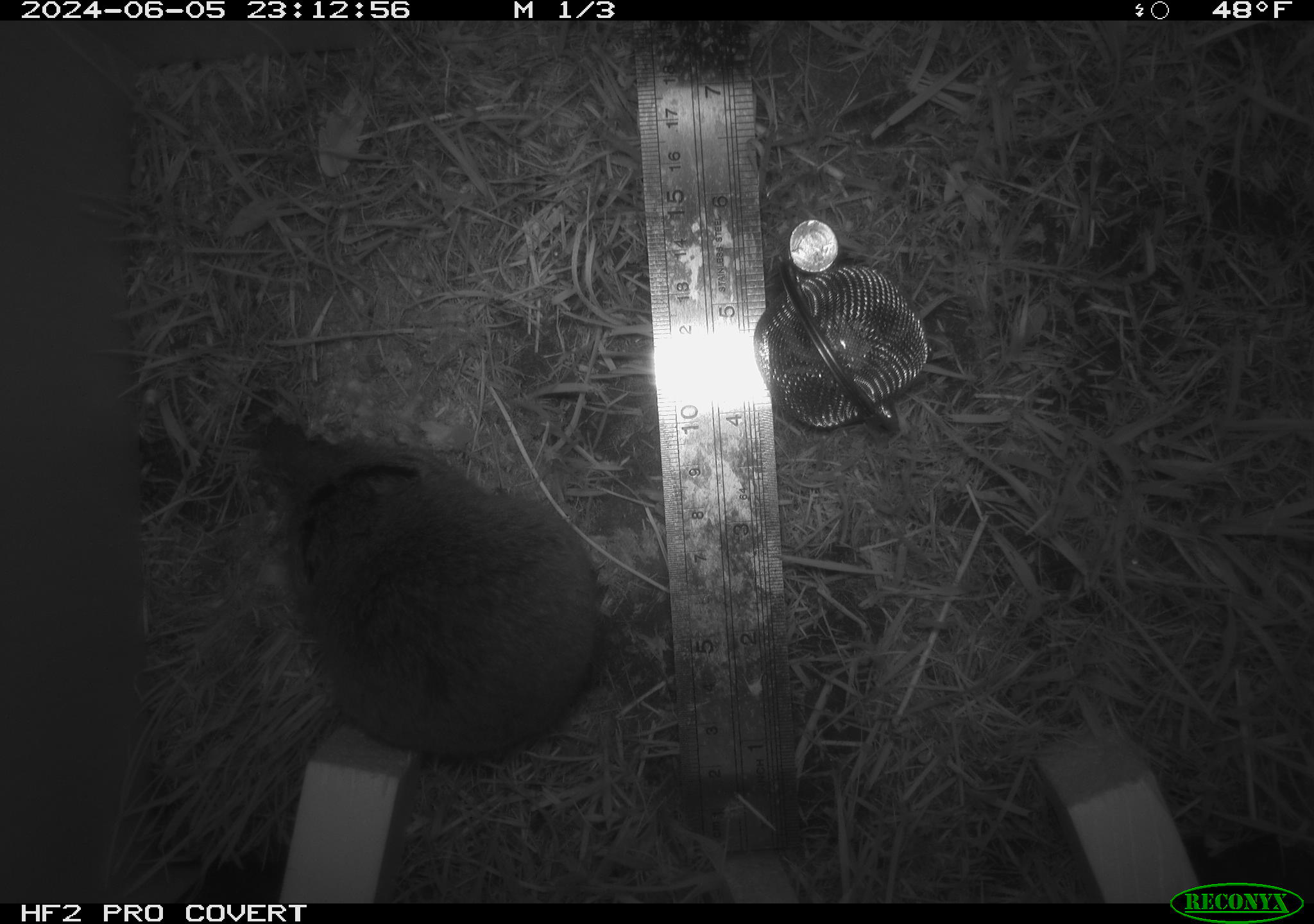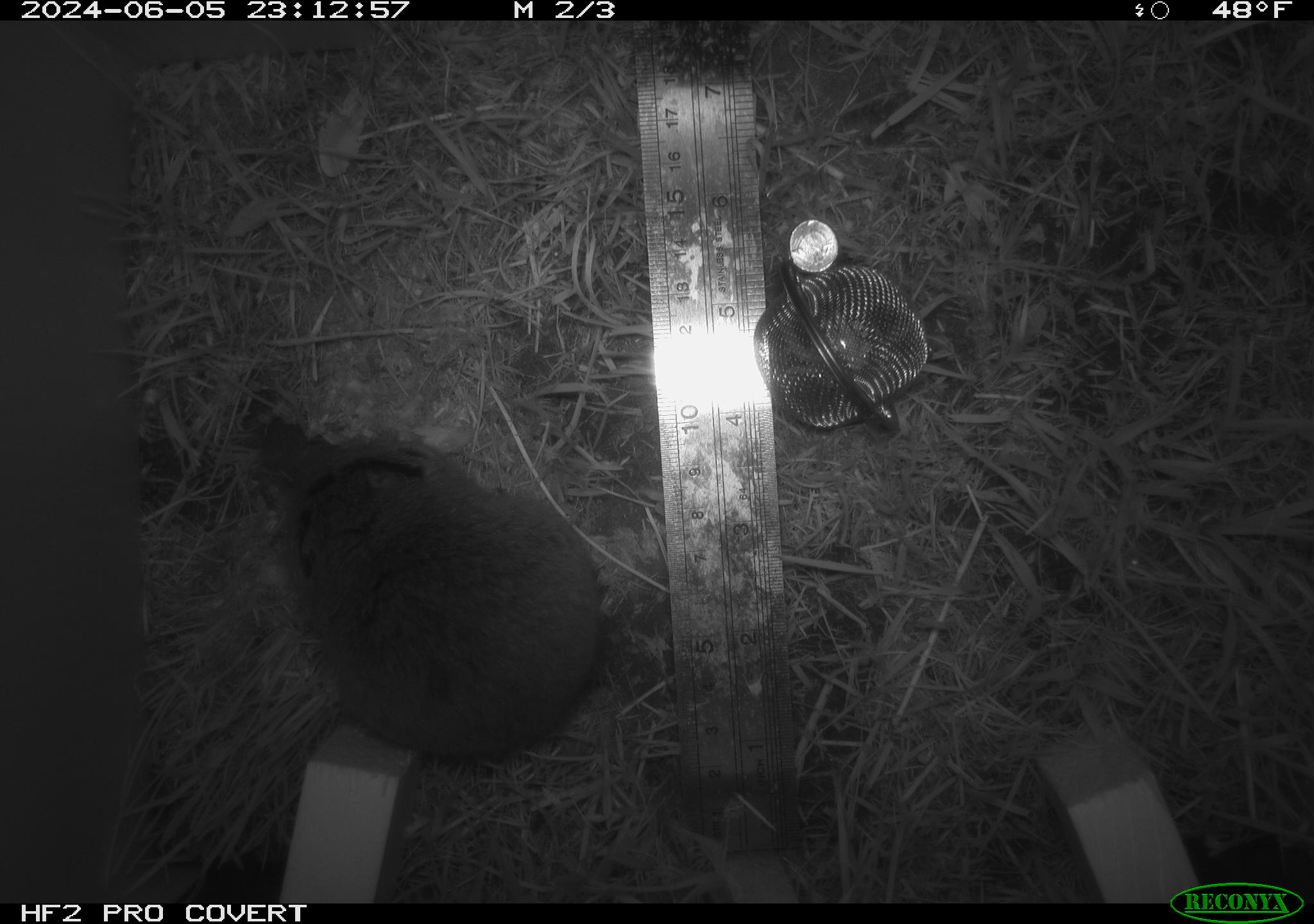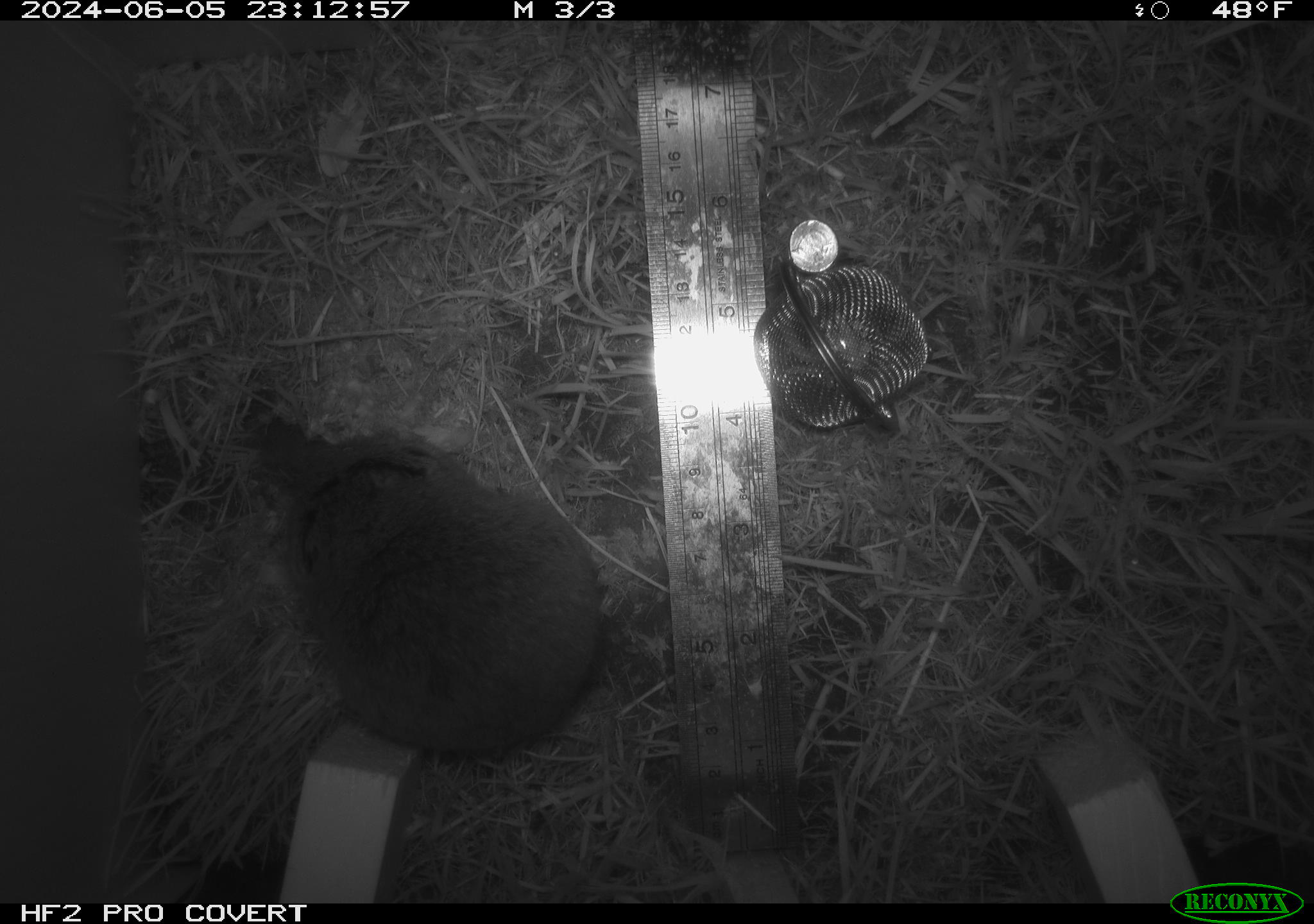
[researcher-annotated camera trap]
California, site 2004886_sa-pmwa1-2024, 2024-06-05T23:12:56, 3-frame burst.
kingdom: Animalia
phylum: Chordata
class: Mammalia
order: Rodentia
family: Cricetidae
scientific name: Arvicolinae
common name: voles, lemmings, and muskrats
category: arvicolinae subfamily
Arvicolinae subfamily (voles, lemmings, and muskrats) (Arvicolinae).